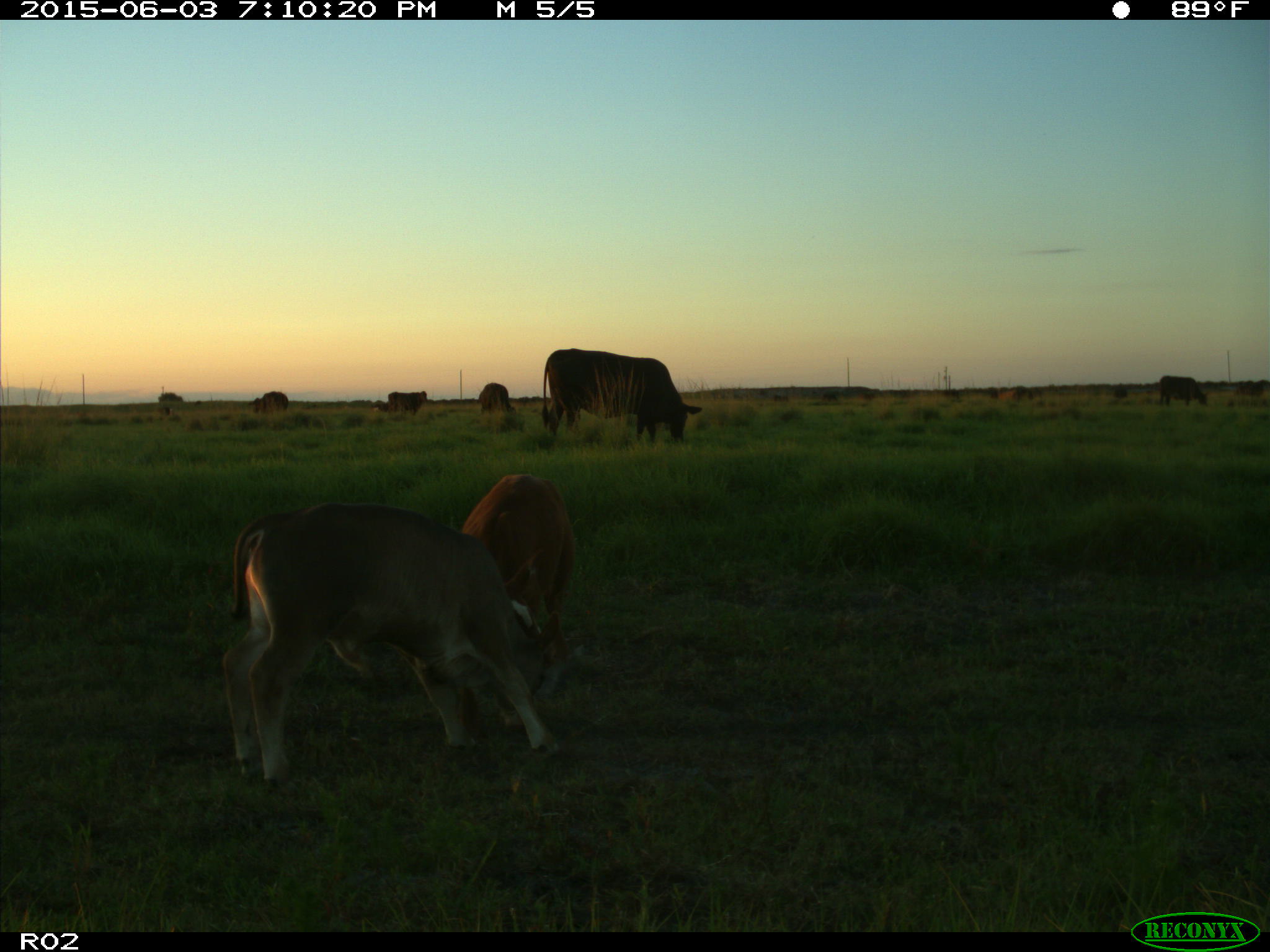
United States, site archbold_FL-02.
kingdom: Animalia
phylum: Chordata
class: Mammalia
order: Artiodactyla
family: Bovidae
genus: Bos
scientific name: Bos taurus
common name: domestic cow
Bos taurus (domestic cow).